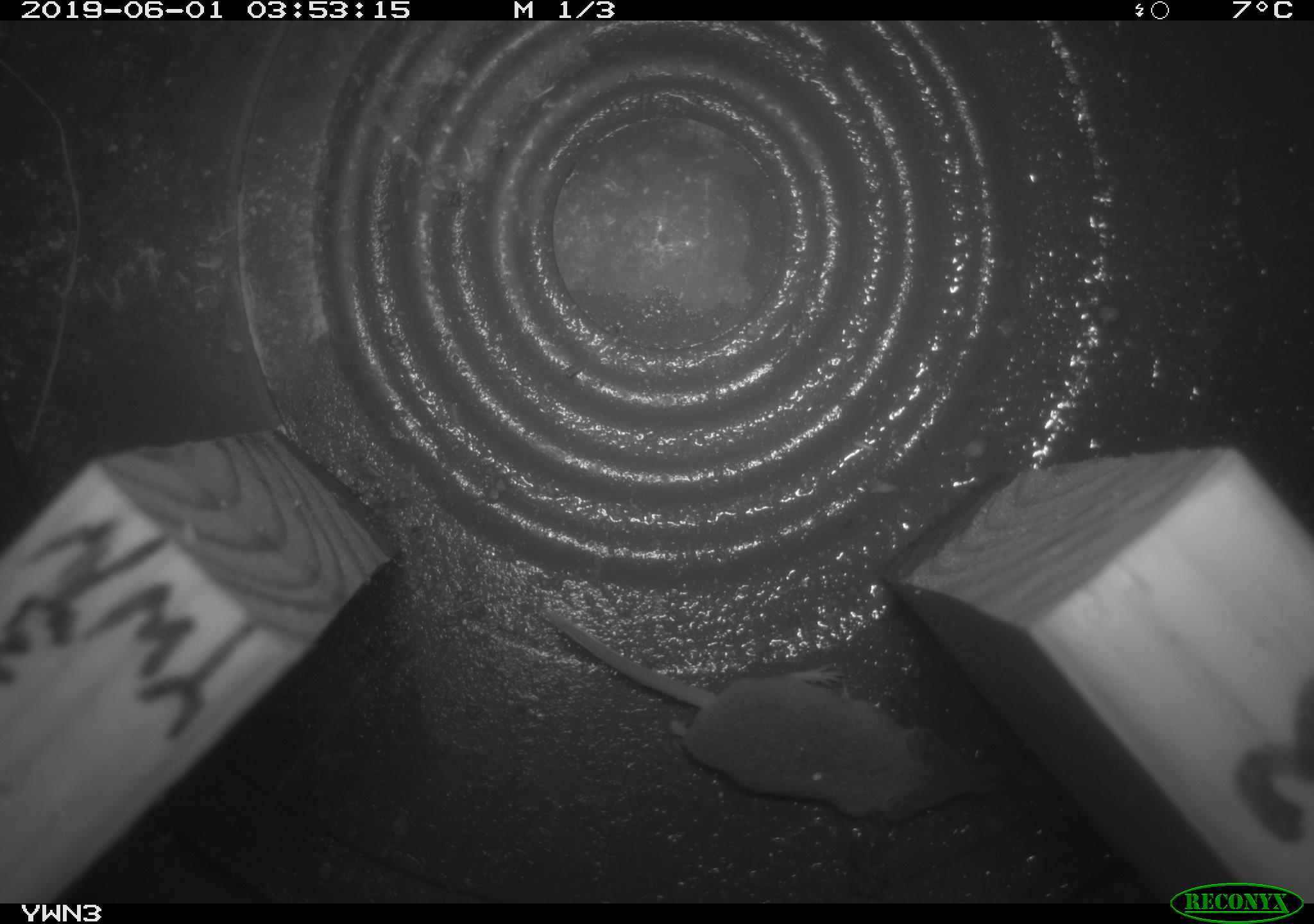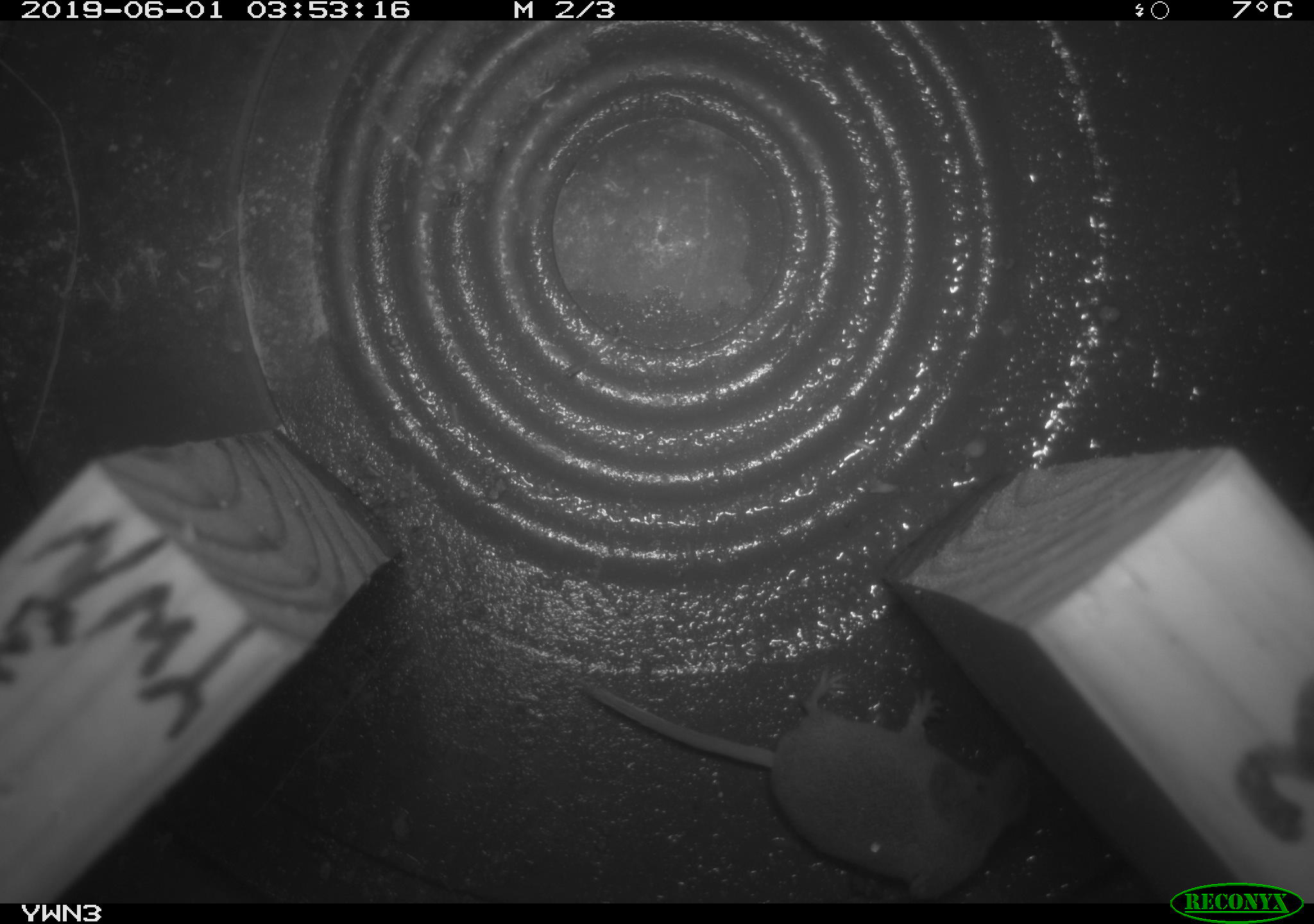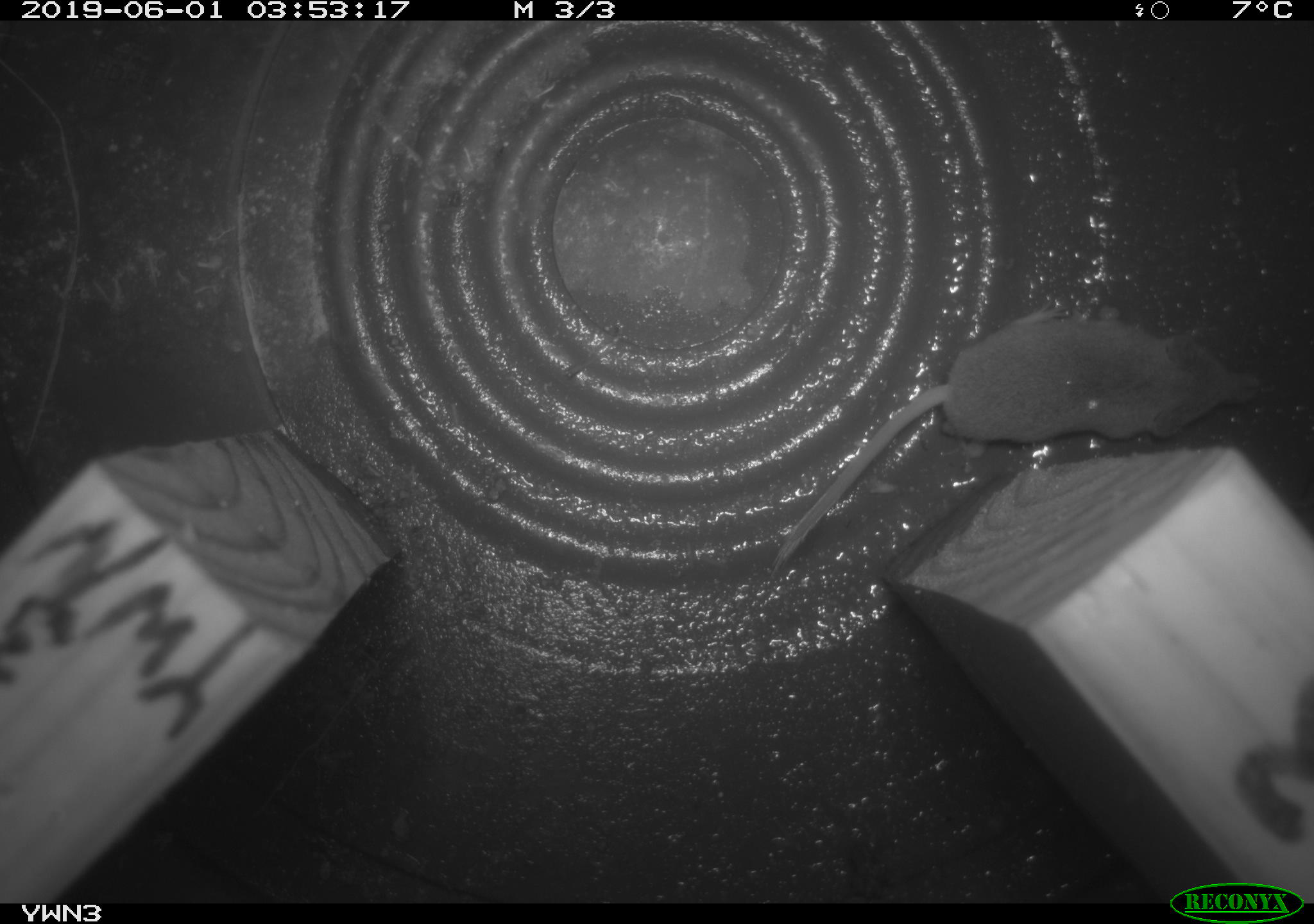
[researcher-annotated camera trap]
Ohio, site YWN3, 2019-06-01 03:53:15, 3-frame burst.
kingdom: Animalia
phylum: Chordata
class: Mammalia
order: Eulipotyphla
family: Soricidae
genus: Sorex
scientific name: Sorex cinereus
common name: masked shrew